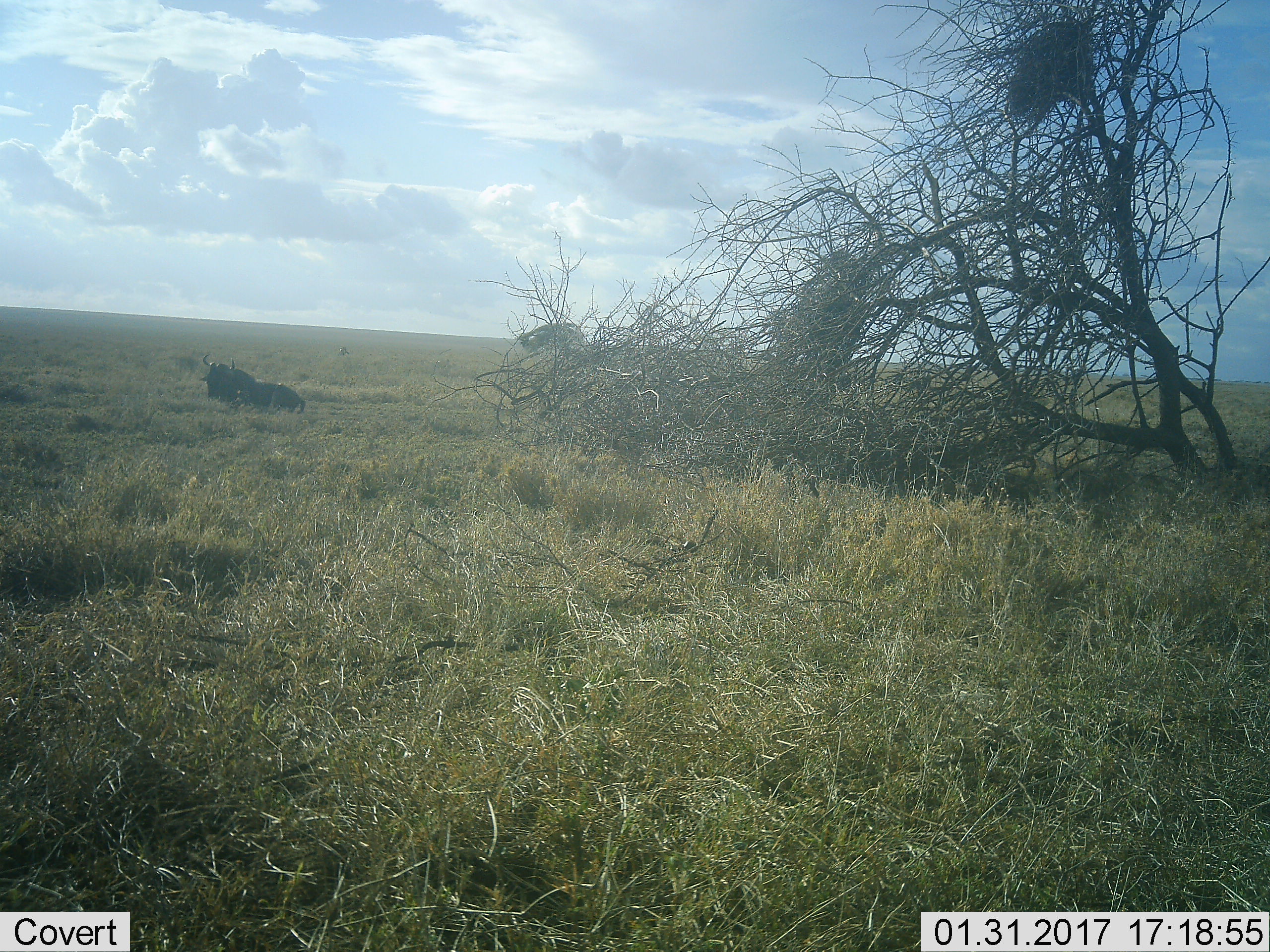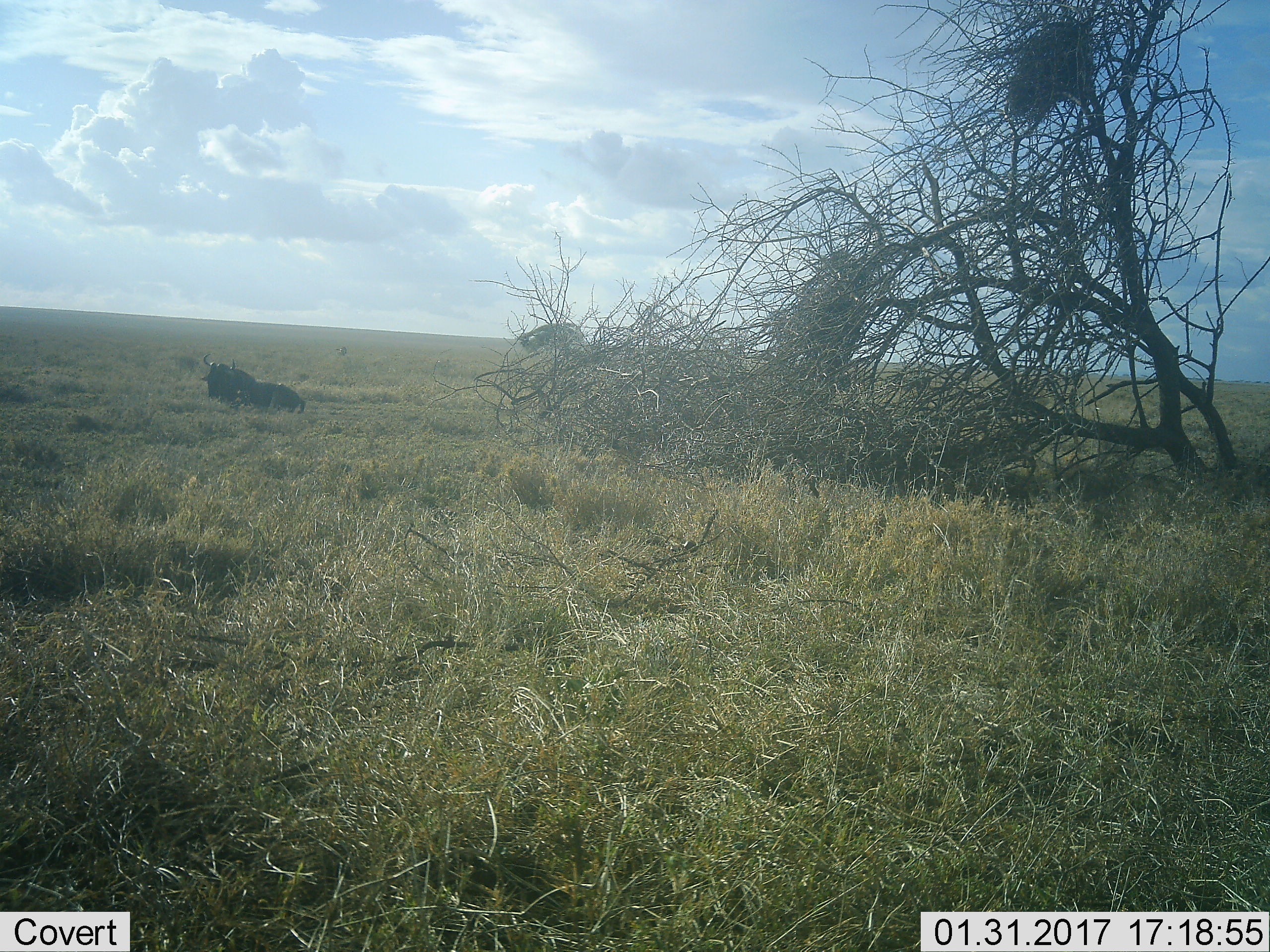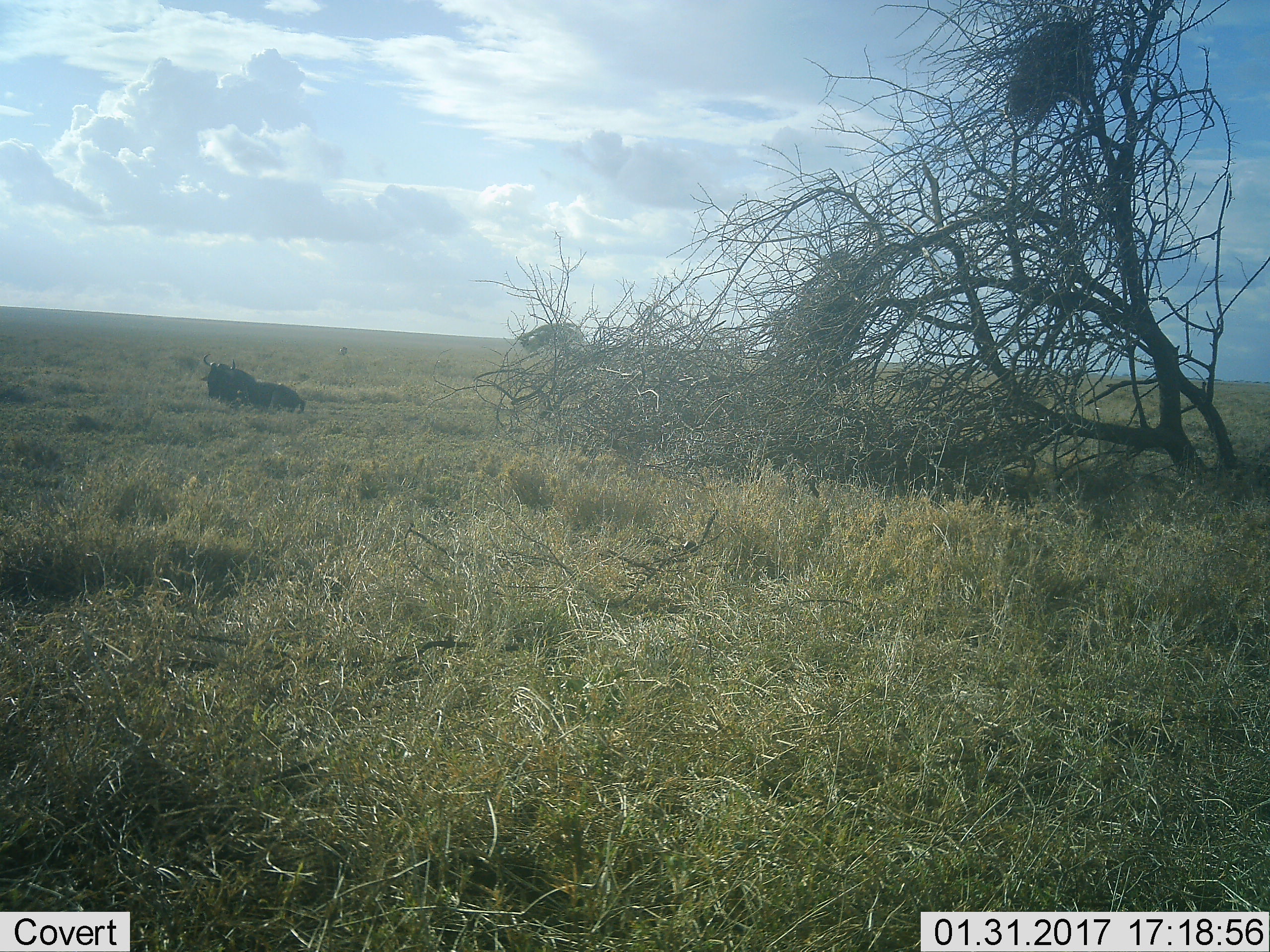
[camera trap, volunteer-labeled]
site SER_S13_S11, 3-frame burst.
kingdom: Animalia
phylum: Chordata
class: Mammalia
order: Artiodactyla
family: Bovidae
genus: Connochaetes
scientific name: Connochaetes taurinus taurinus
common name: blue wildebeest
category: wildebeestblue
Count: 2.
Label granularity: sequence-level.